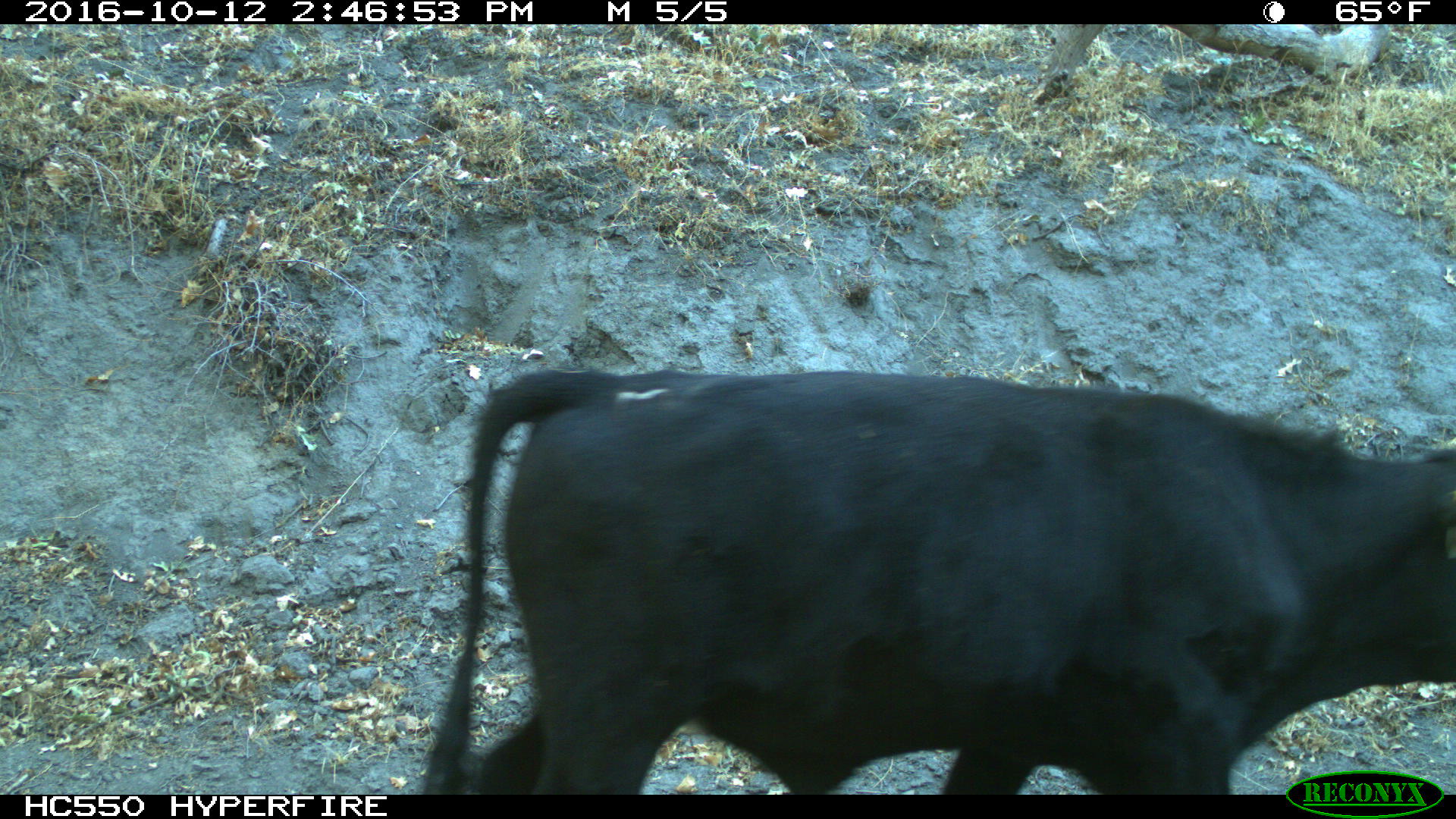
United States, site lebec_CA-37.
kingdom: Animalia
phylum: Chordata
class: Mammalia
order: Artiodactyla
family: Bovidae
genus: Bos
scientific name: Bos taurus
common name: domestic cow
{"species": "Bos taurus (domestic cow)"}